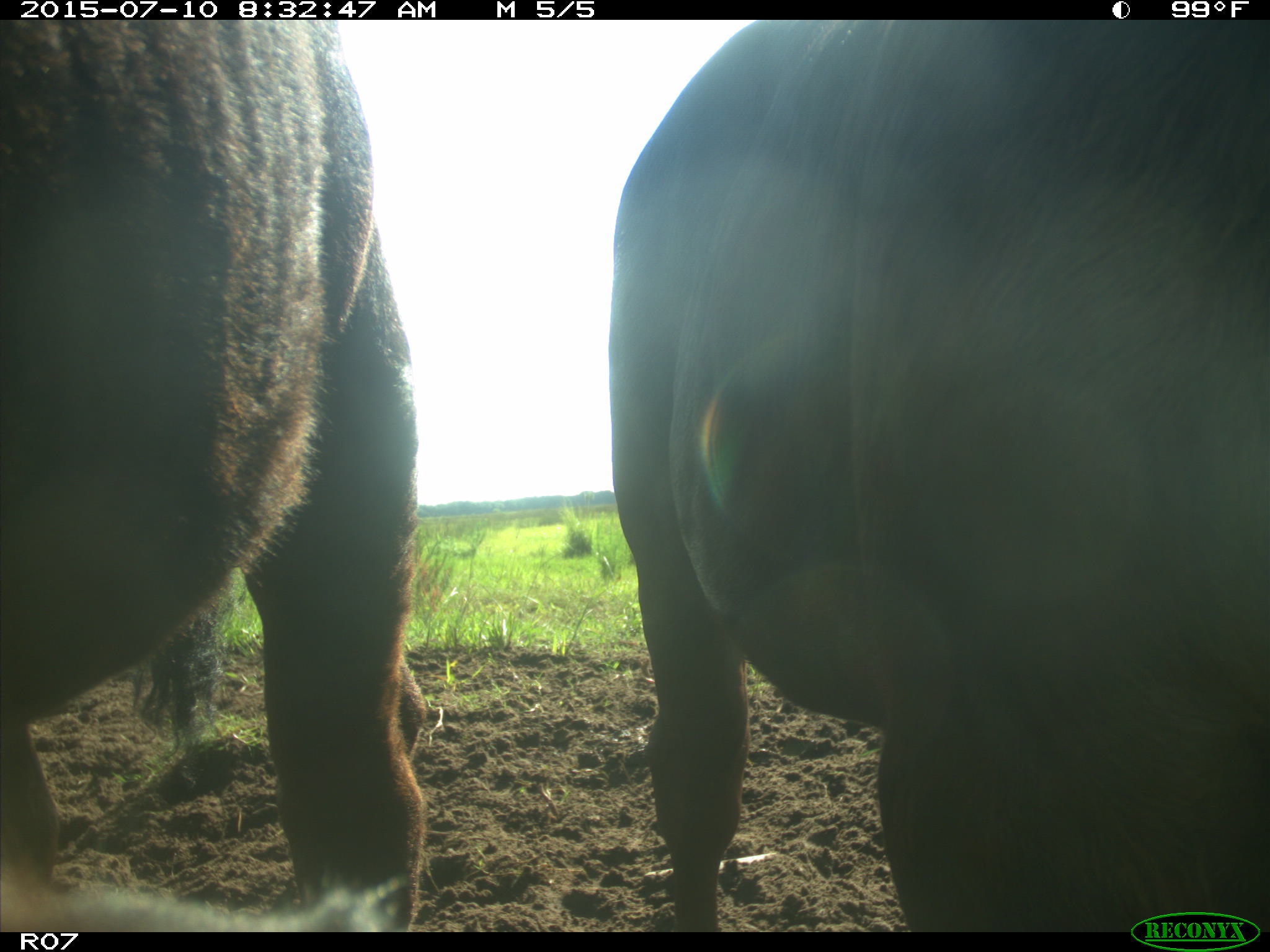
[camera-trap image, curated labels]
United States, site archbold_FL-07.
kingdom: Animalia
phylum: Chordata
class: Mammalia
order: Artiodactyla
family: Bovidae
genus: Bos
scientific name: Bos taurus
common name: domestic cow